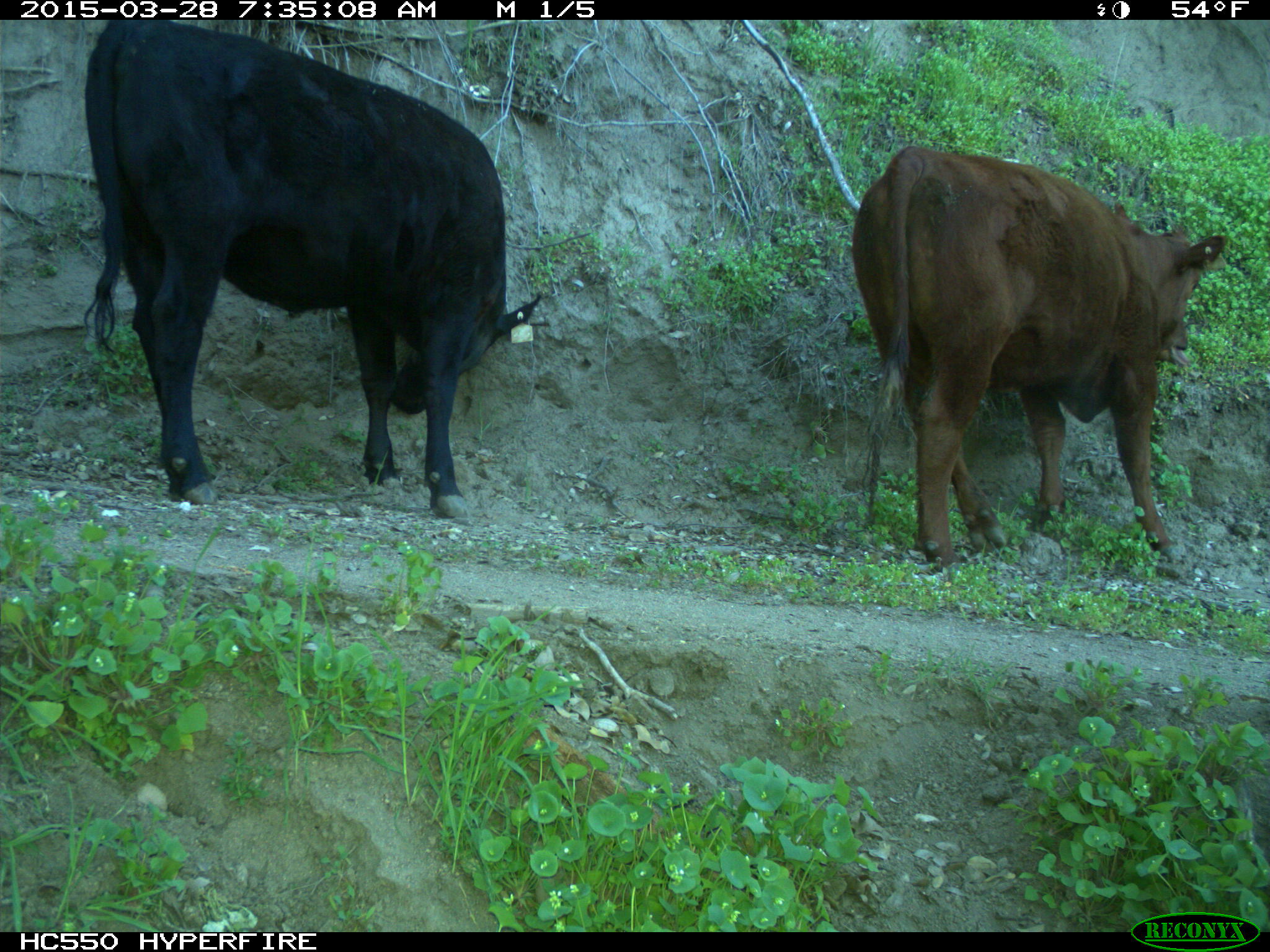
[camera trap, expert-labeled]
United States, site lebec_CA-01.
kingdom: Animalia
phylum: Chordata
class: Mammalia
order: Artiodactyla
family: Bovidae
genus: Bos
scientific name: Bos taurus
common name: domestic cow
Bos taurus (domestic cow).